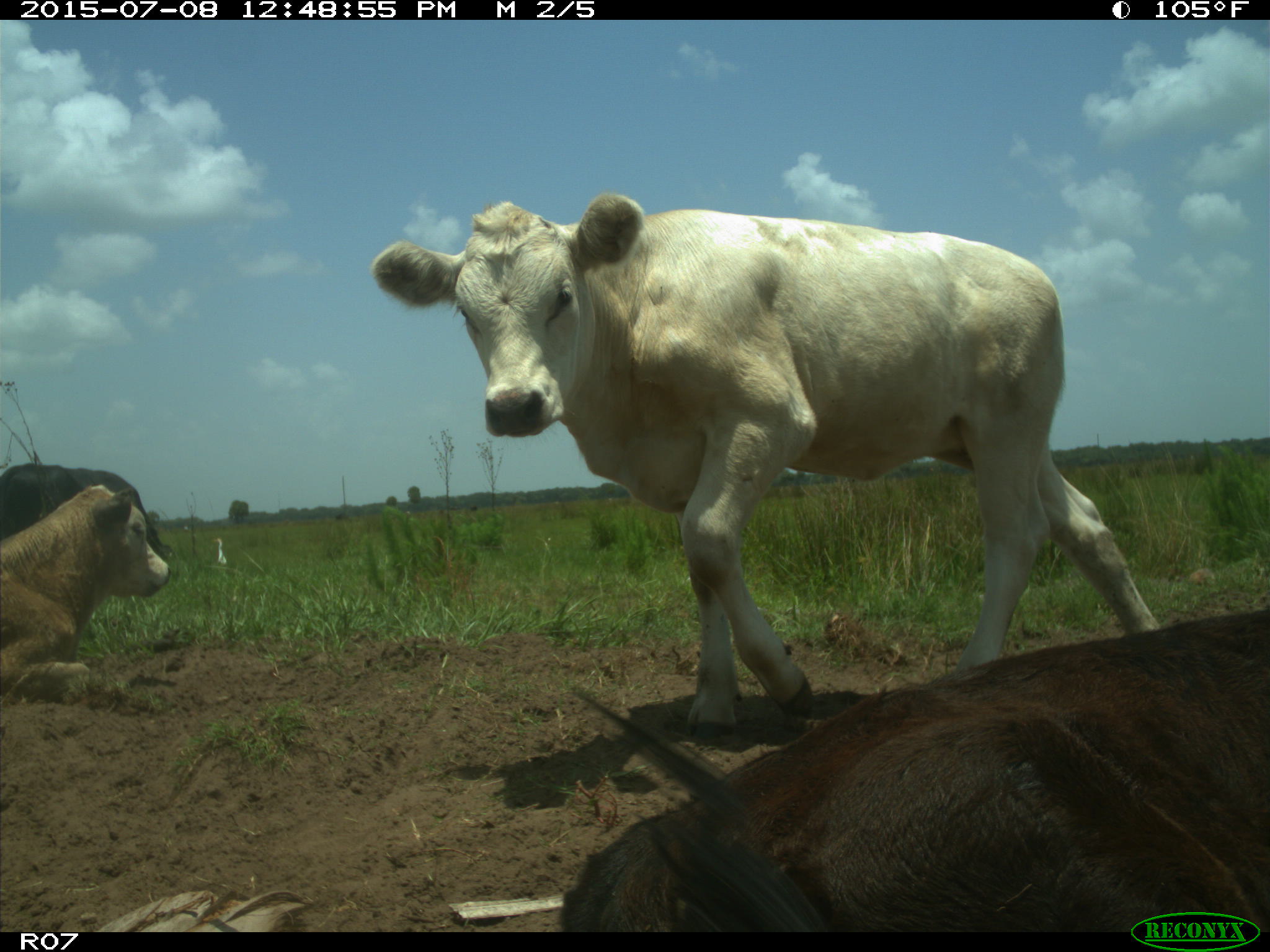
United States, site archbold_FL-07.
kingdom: Animalia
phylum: Chordata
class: Mammalia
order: Artiodactyla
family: Bovidae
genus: Bos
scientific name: Bos taurus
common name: domestic cow